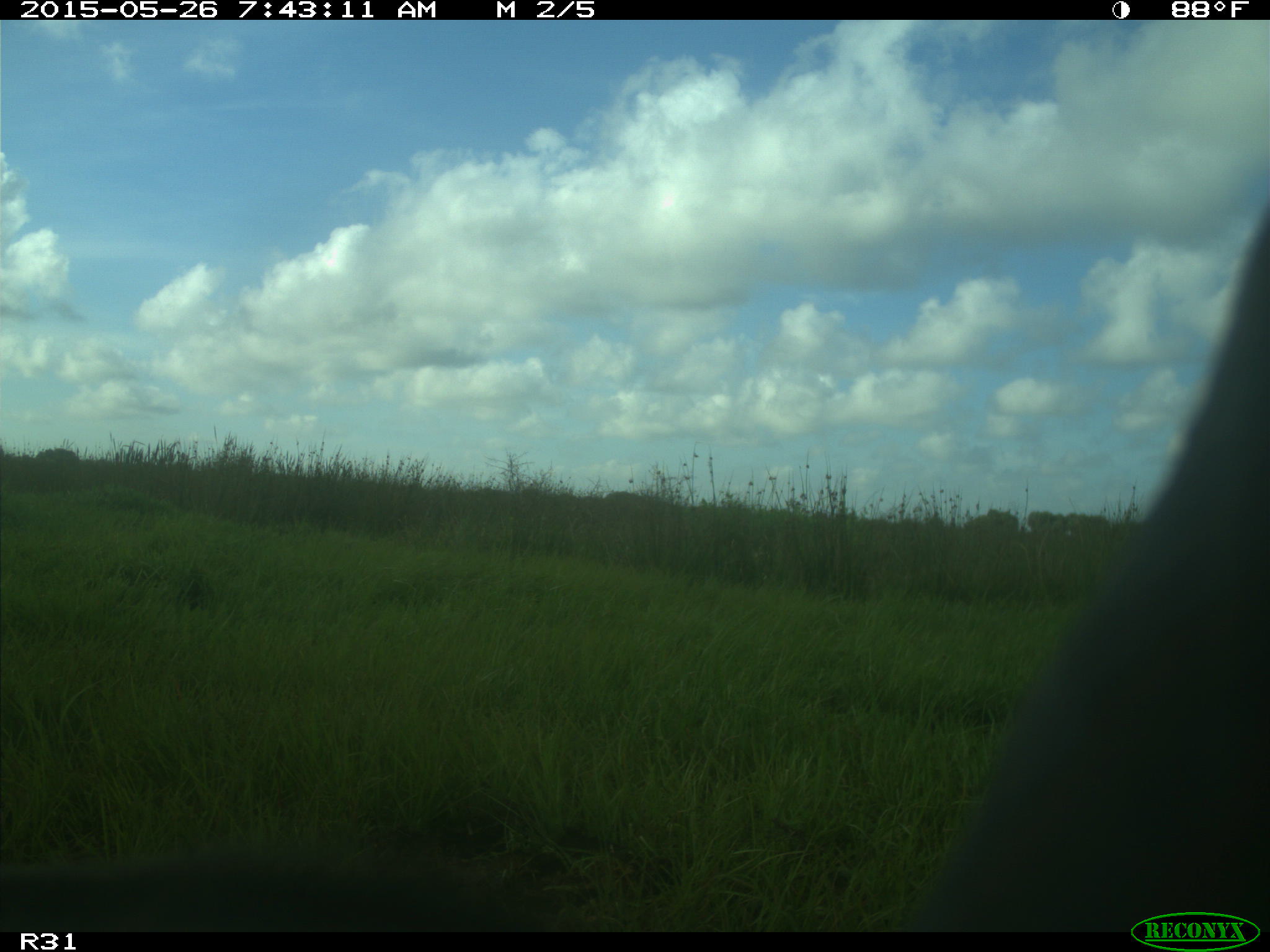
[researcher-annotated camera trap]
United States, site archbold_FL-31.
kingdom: Animalia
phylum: Chordata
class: Mammalia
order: Artiodactyla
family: Bovidae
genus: Bos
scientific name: Bos taurus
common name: domestic cow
Bos taurus (domestic cow).